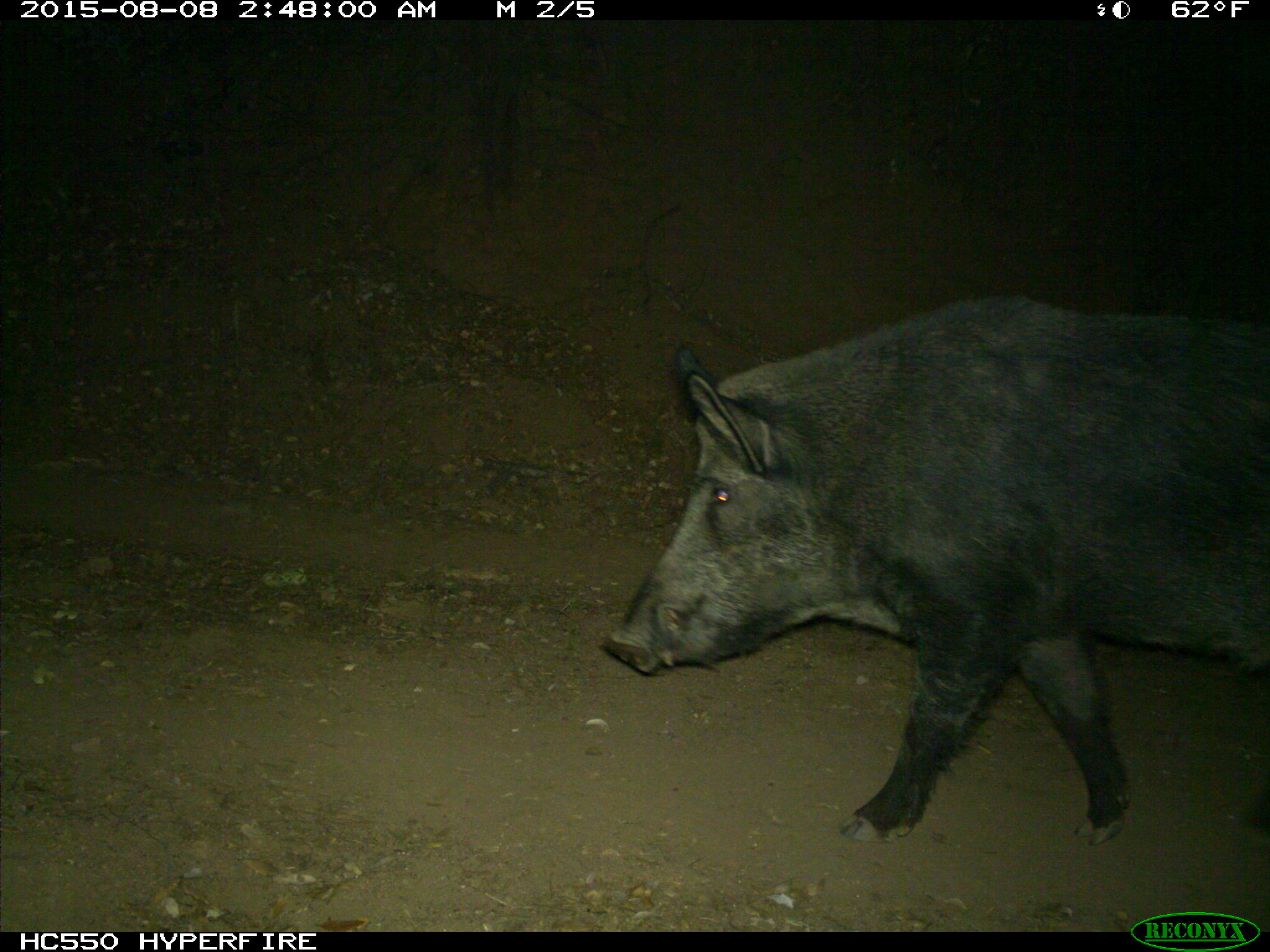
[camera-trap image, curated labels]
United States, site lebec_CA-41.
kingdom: Animalia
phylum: Chordata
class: Mammalia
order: Artiodactyla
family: Suidae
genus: Sus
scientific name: Sus scrofa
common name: wild boar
Sus scrofa (wild boar).